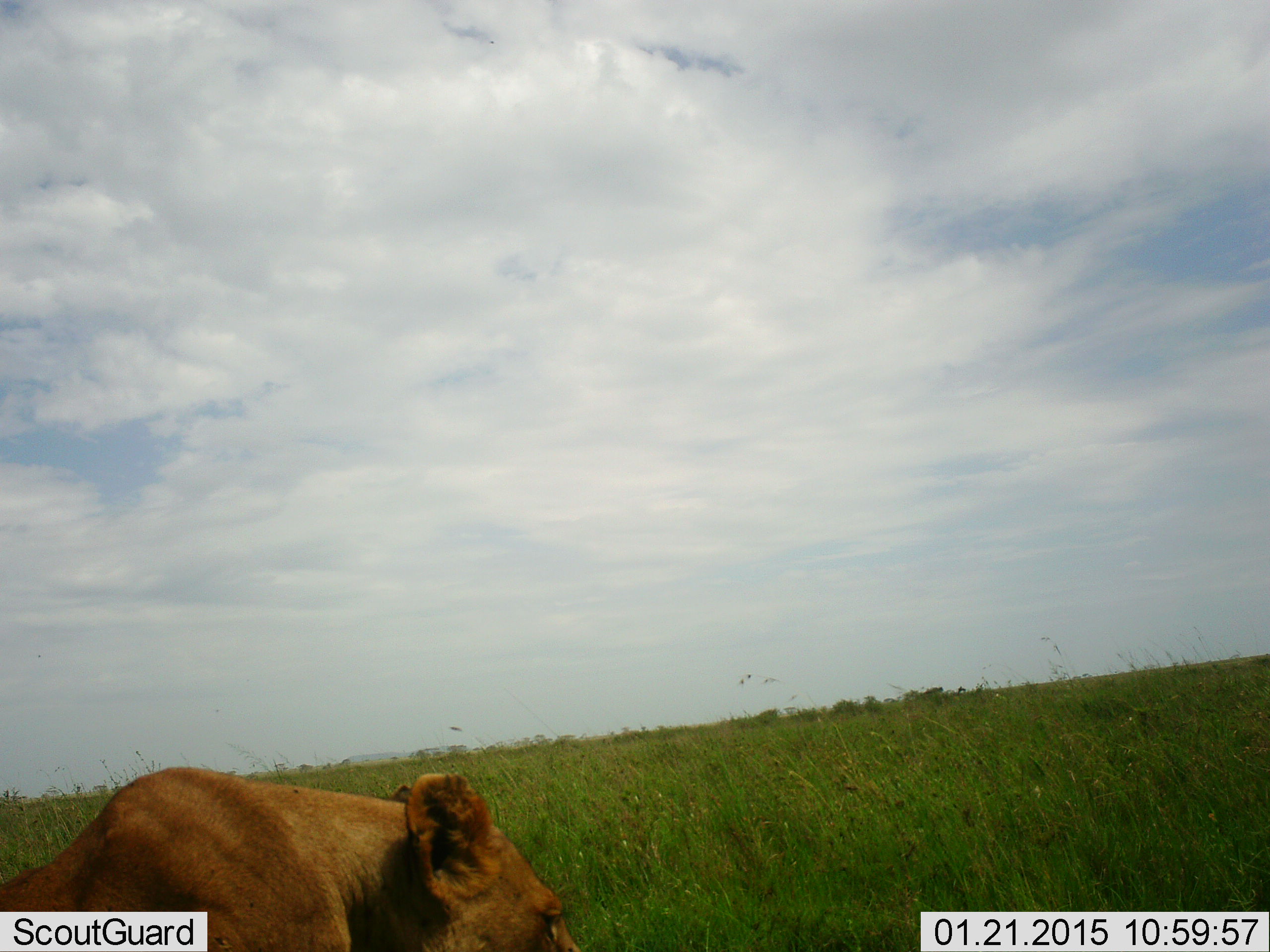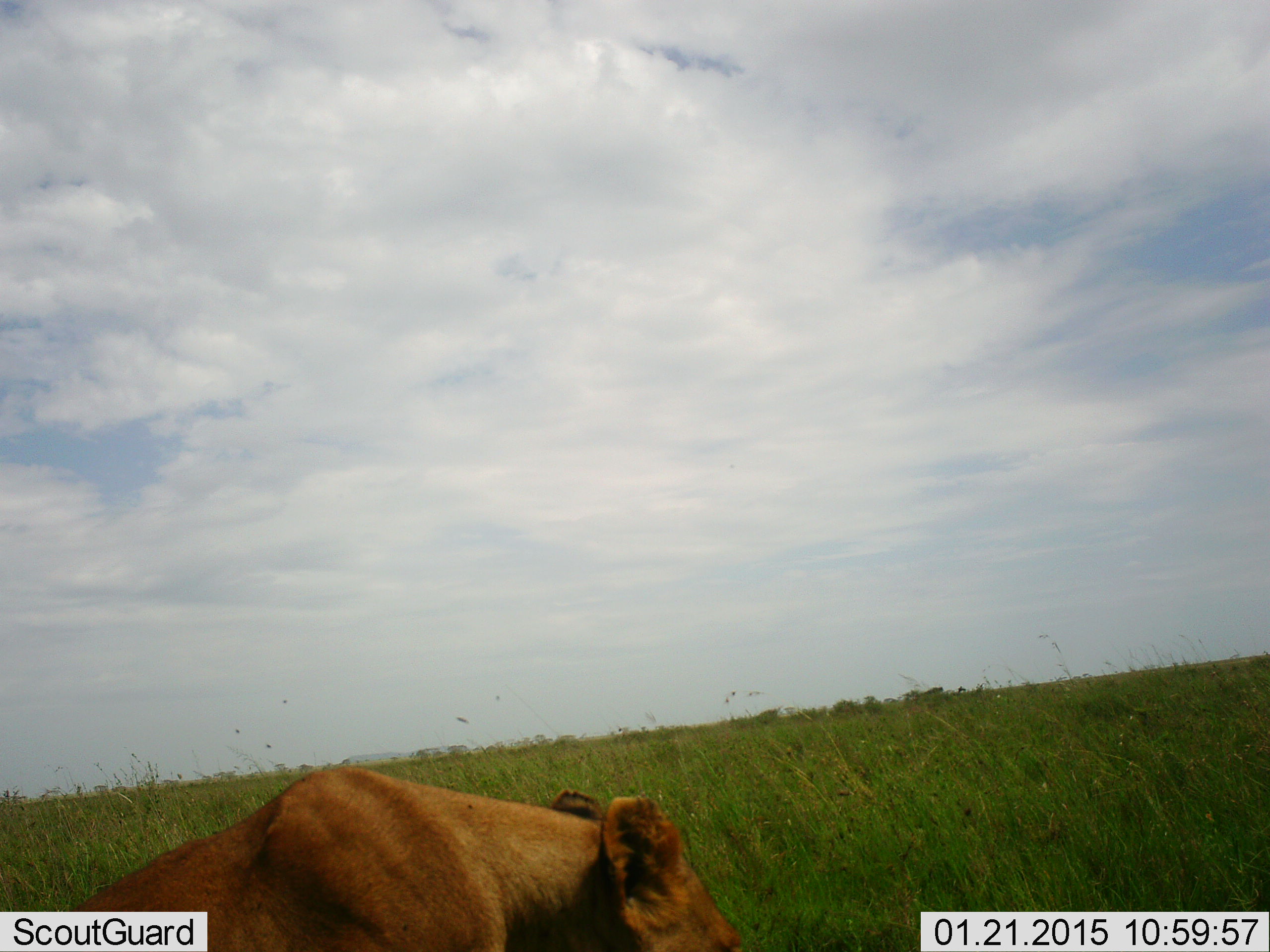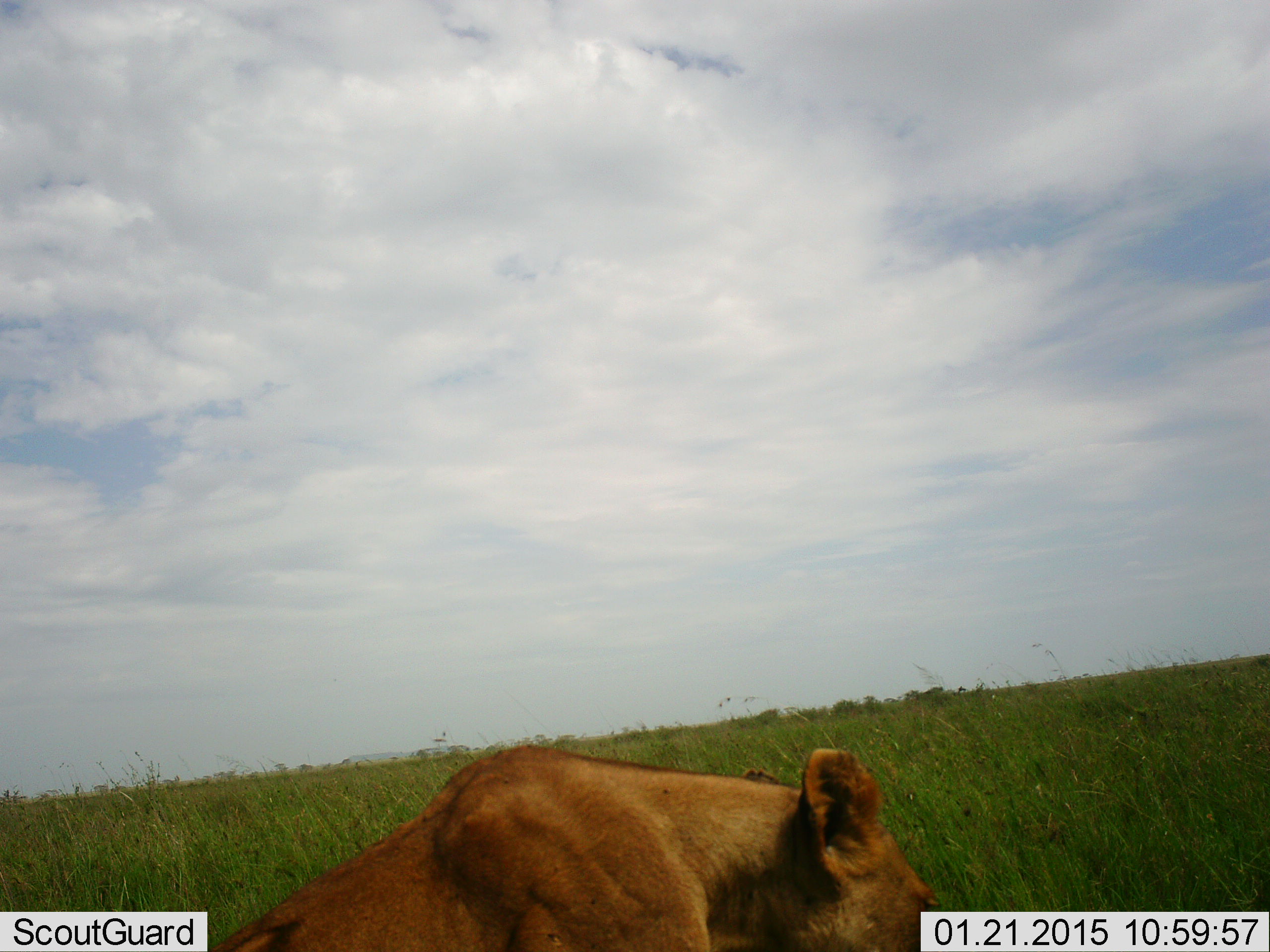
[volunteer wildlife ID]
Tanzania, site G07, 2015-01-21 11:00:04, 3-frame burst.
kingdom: Animalia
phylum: Chordata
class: Mammalia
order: Carnivora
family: Felidae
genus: Panthera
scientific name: Panthera leo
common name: lion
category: lionfemale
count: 1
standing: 0%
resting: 20%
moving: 80%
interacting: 0%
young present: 0%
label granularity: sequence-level